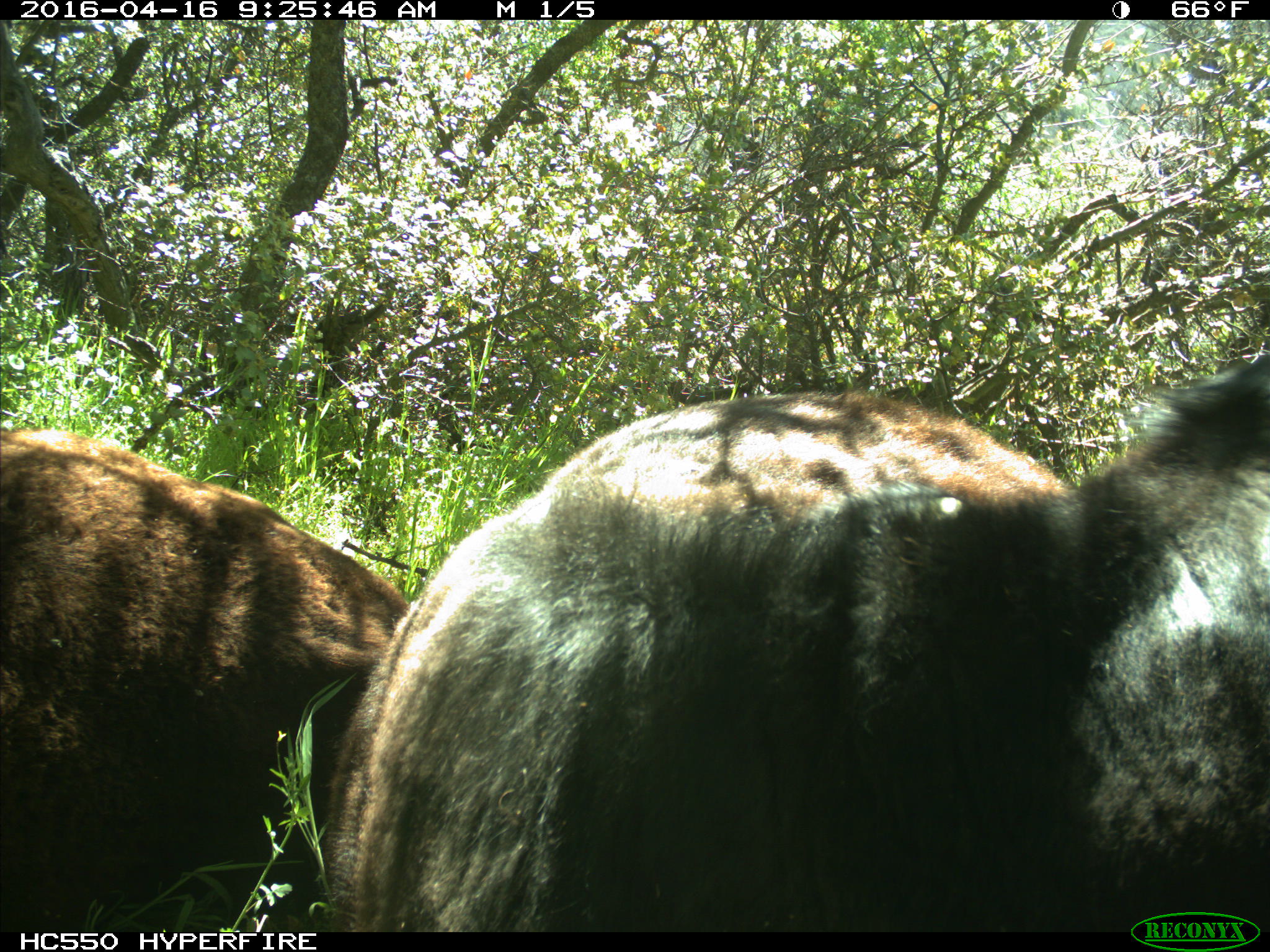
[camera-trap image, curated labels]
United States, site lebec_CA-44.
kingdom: Animalia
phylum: Chordata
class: Mammalia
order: Artiodactyla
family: Bovidae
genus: Bos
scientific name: Bos taurus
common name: domestic cow